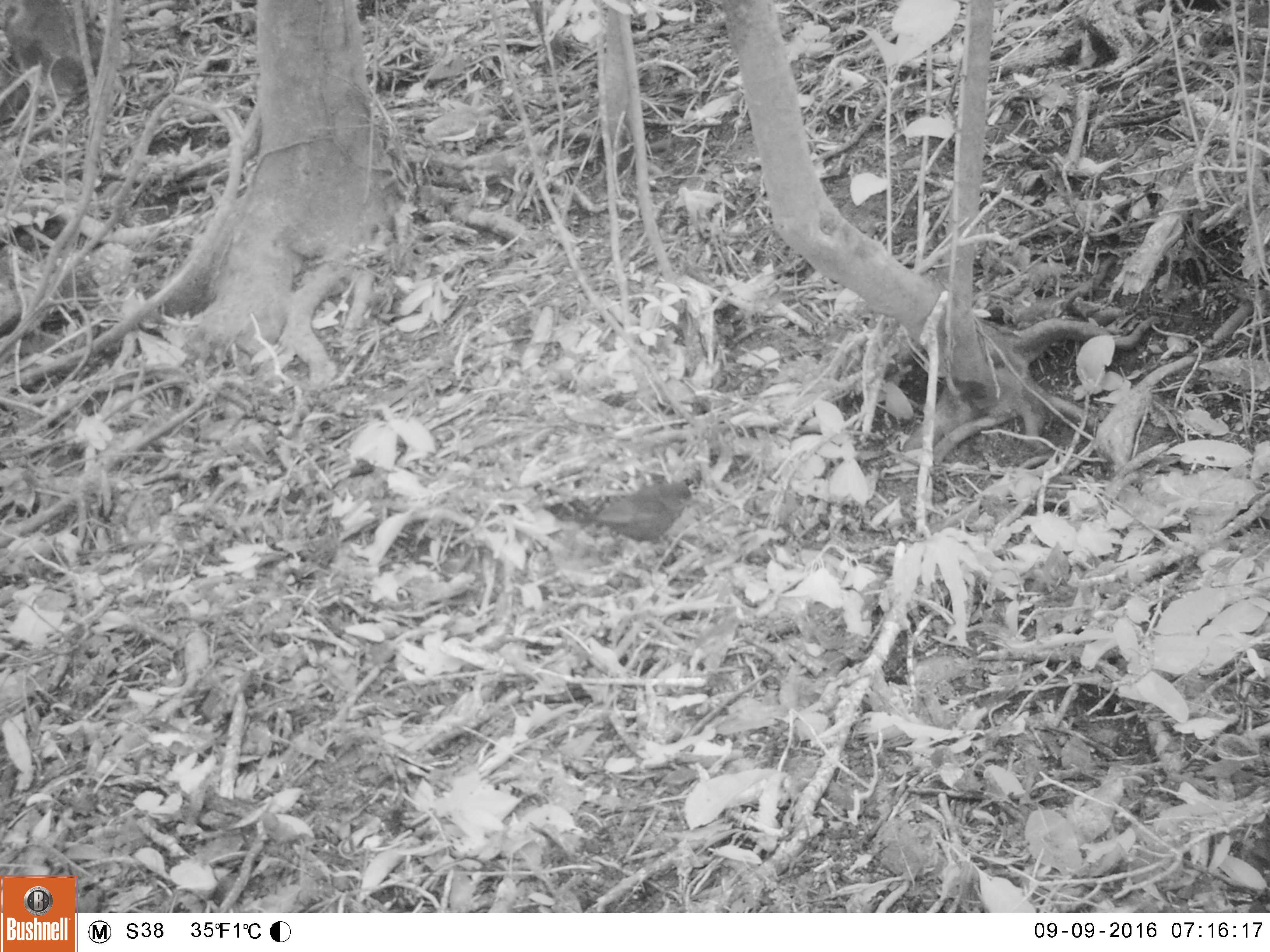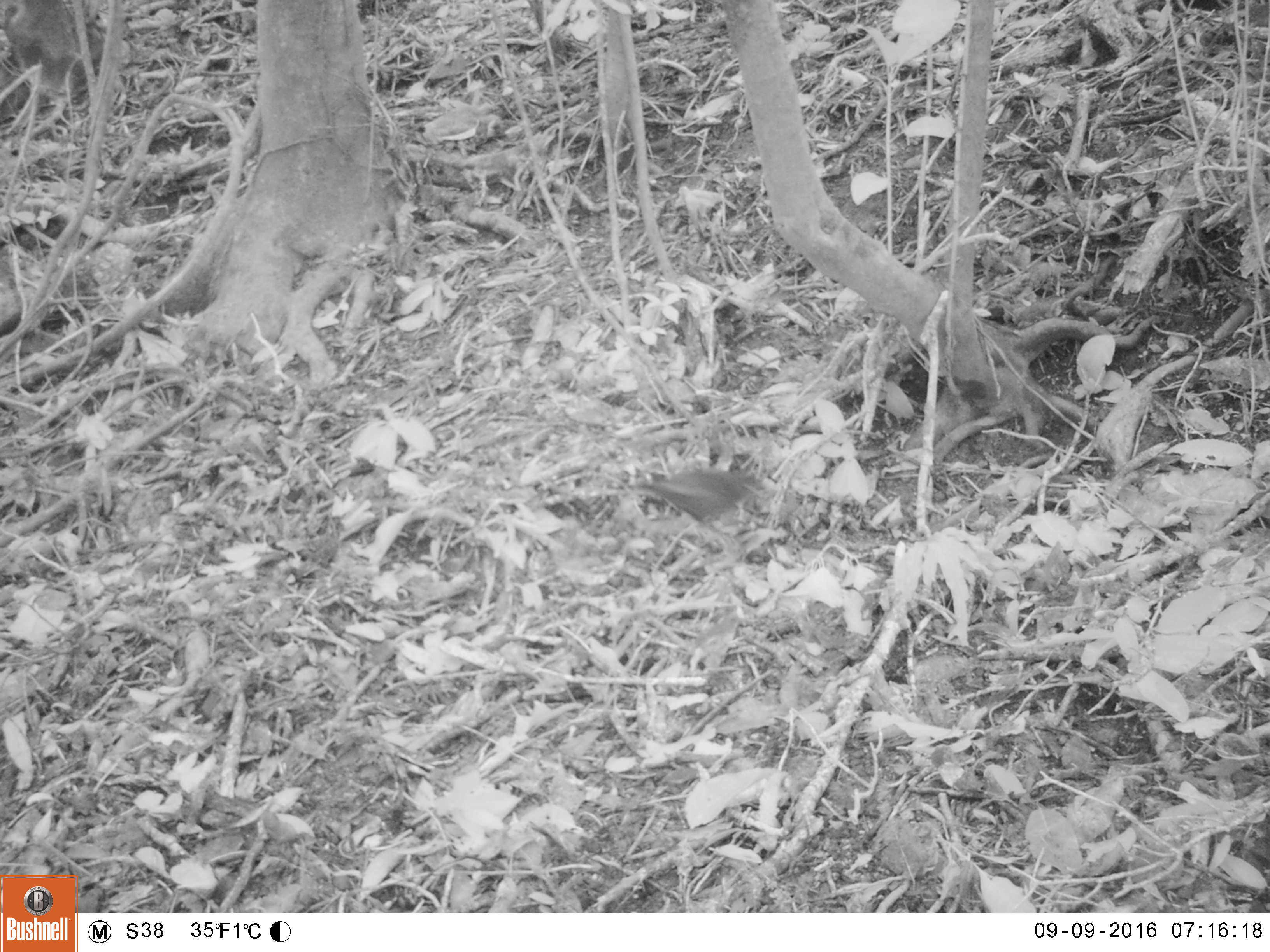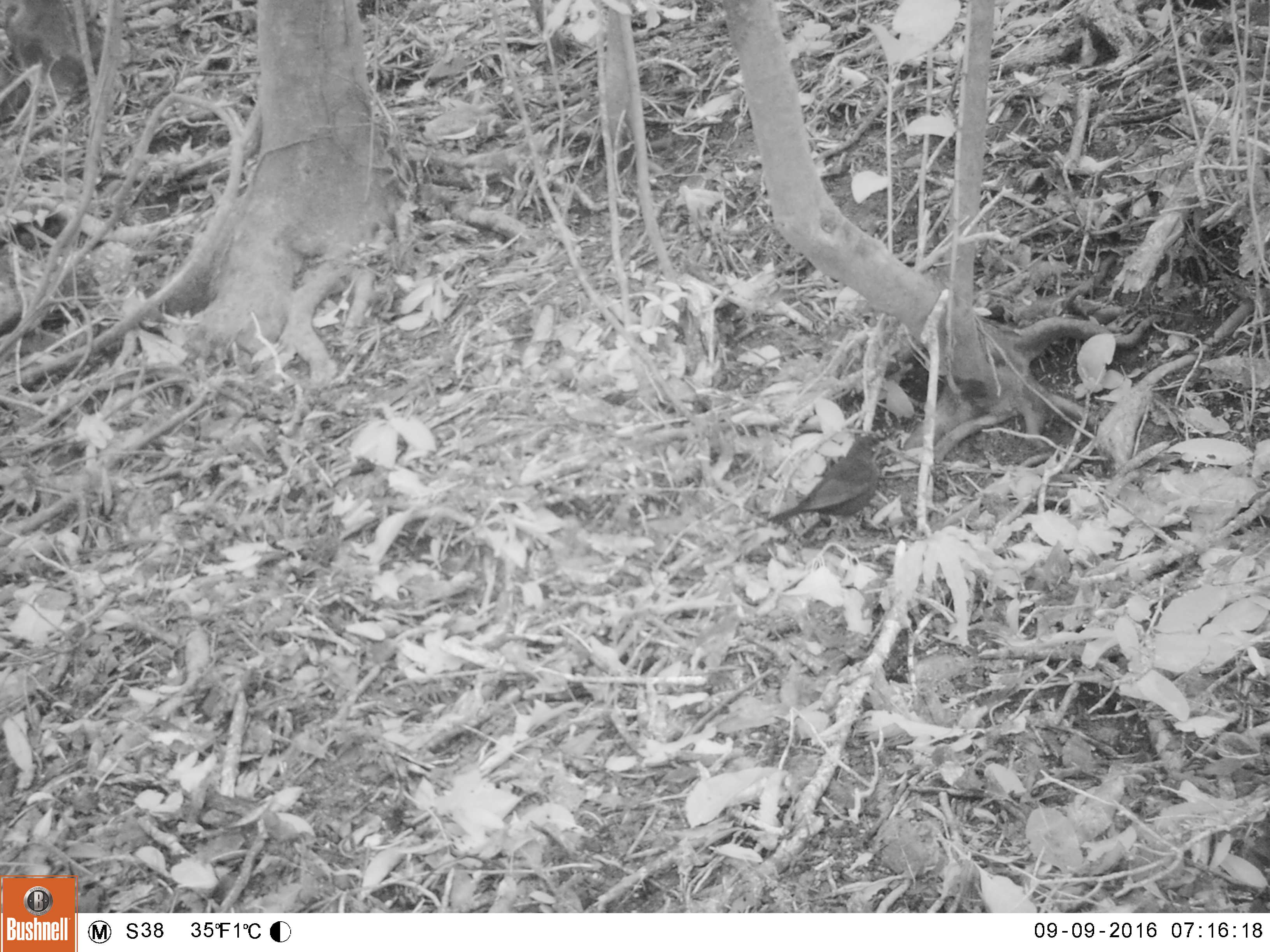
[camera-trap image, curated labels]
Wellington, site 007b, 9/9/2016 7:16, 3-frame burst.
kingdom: Animalia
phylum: Chordata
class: Aves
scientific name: Aves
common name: bird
Bird (Aves).